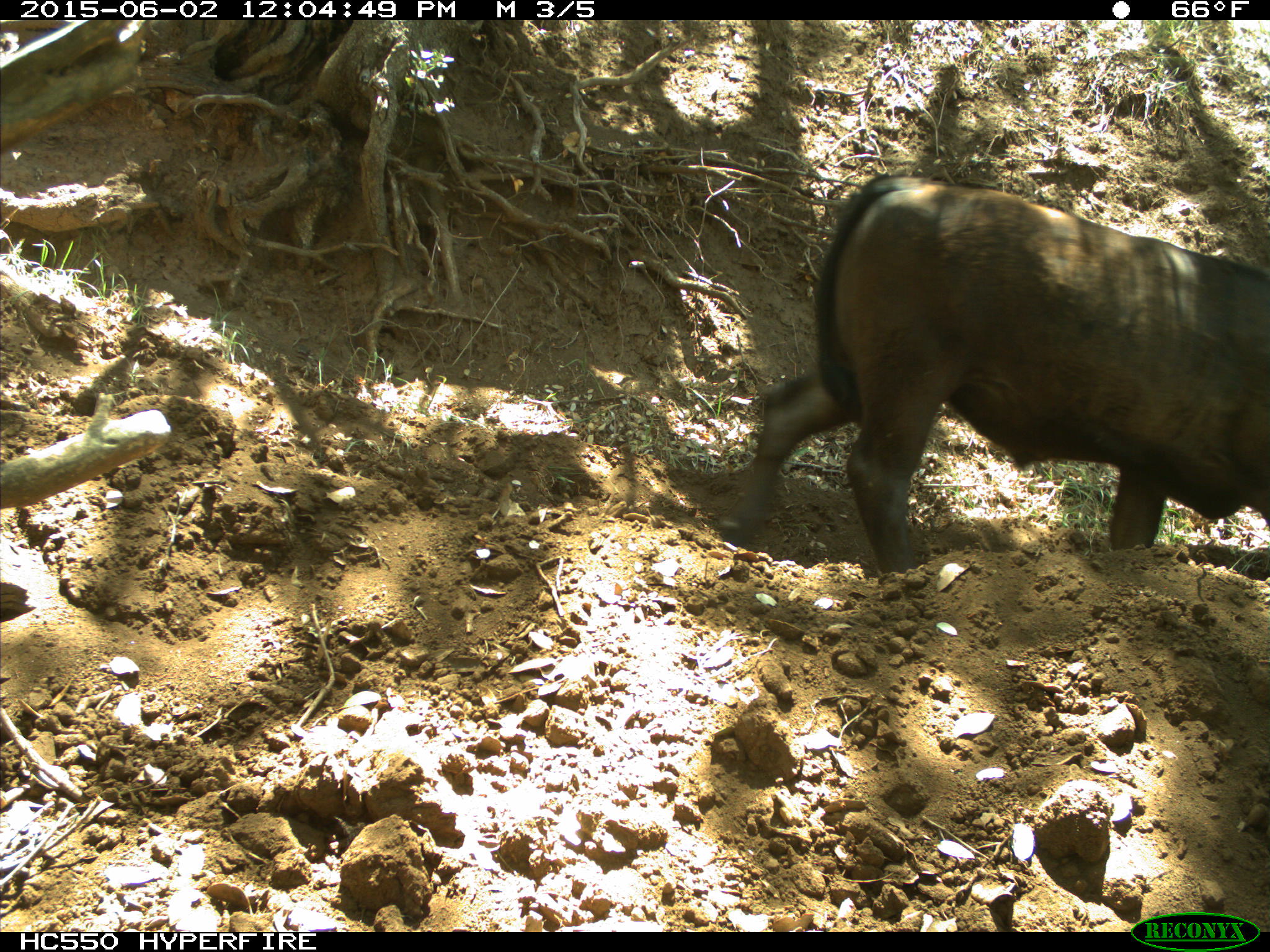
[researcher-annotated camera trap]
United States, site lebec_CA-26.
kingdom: Animalia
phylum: Chordata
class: Mammalia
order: Artiodactyla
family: Bovidae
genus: Bos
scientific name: Bos taurus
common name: domestic cow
Bos taurus (domestic cow).